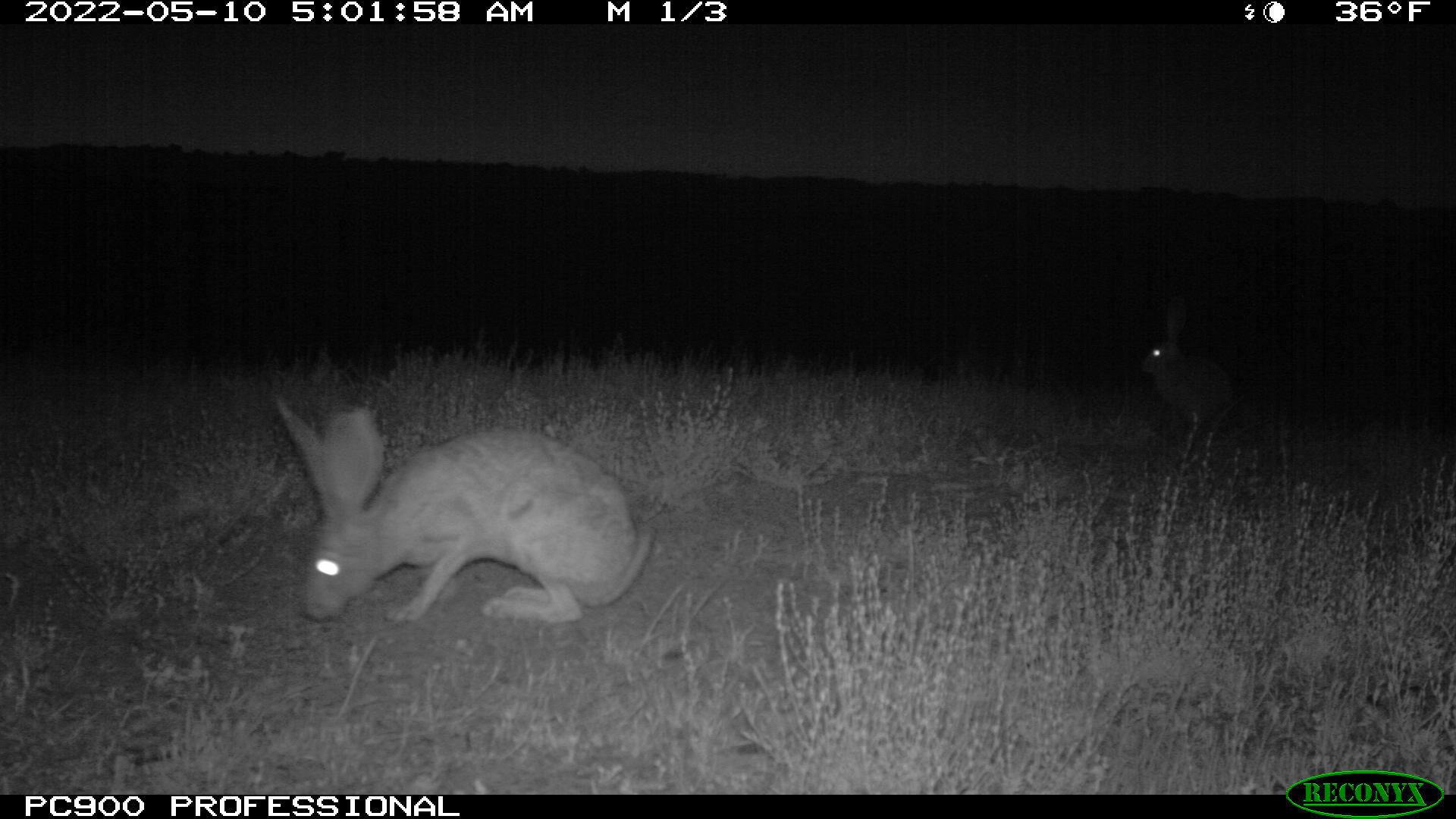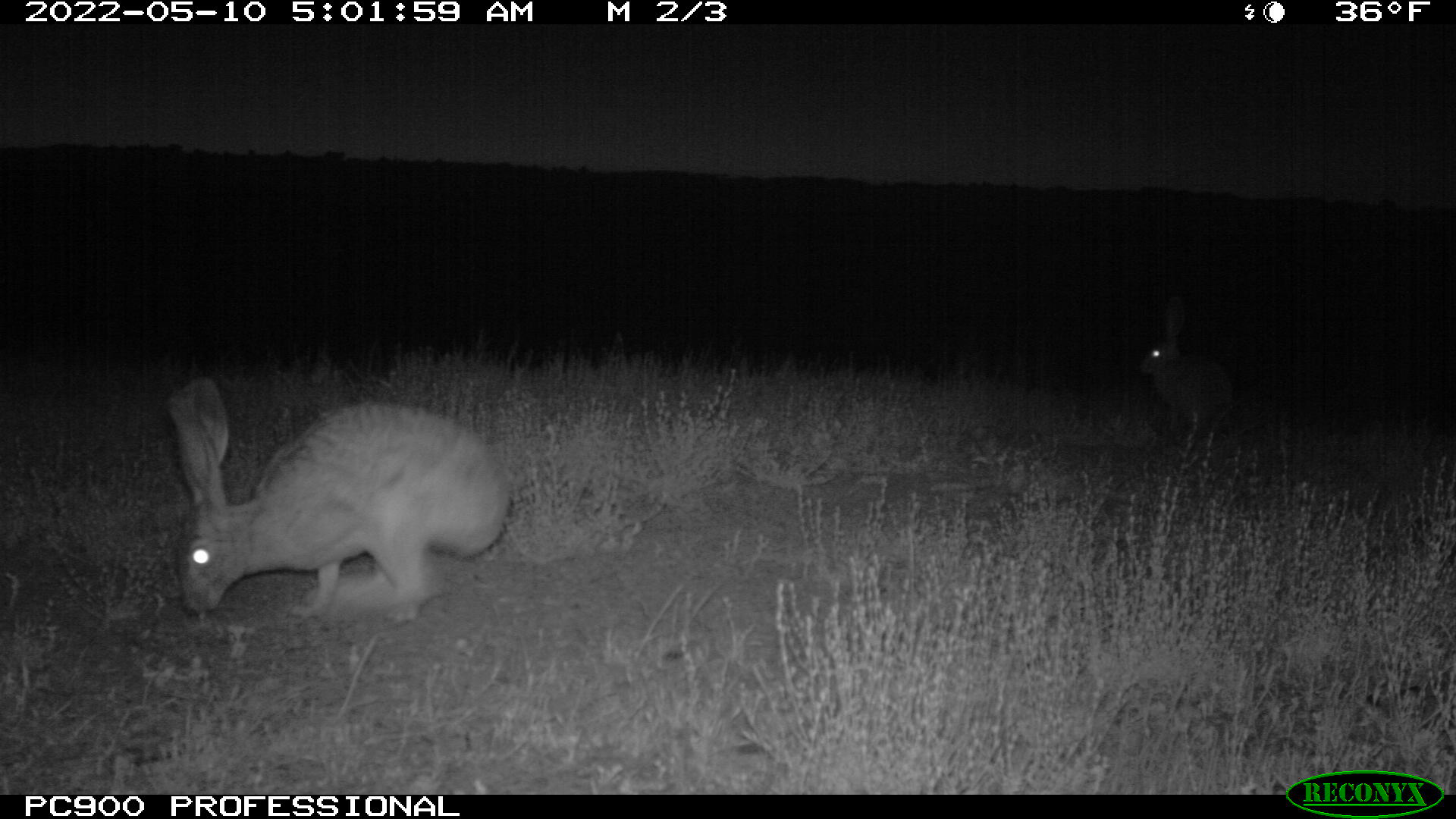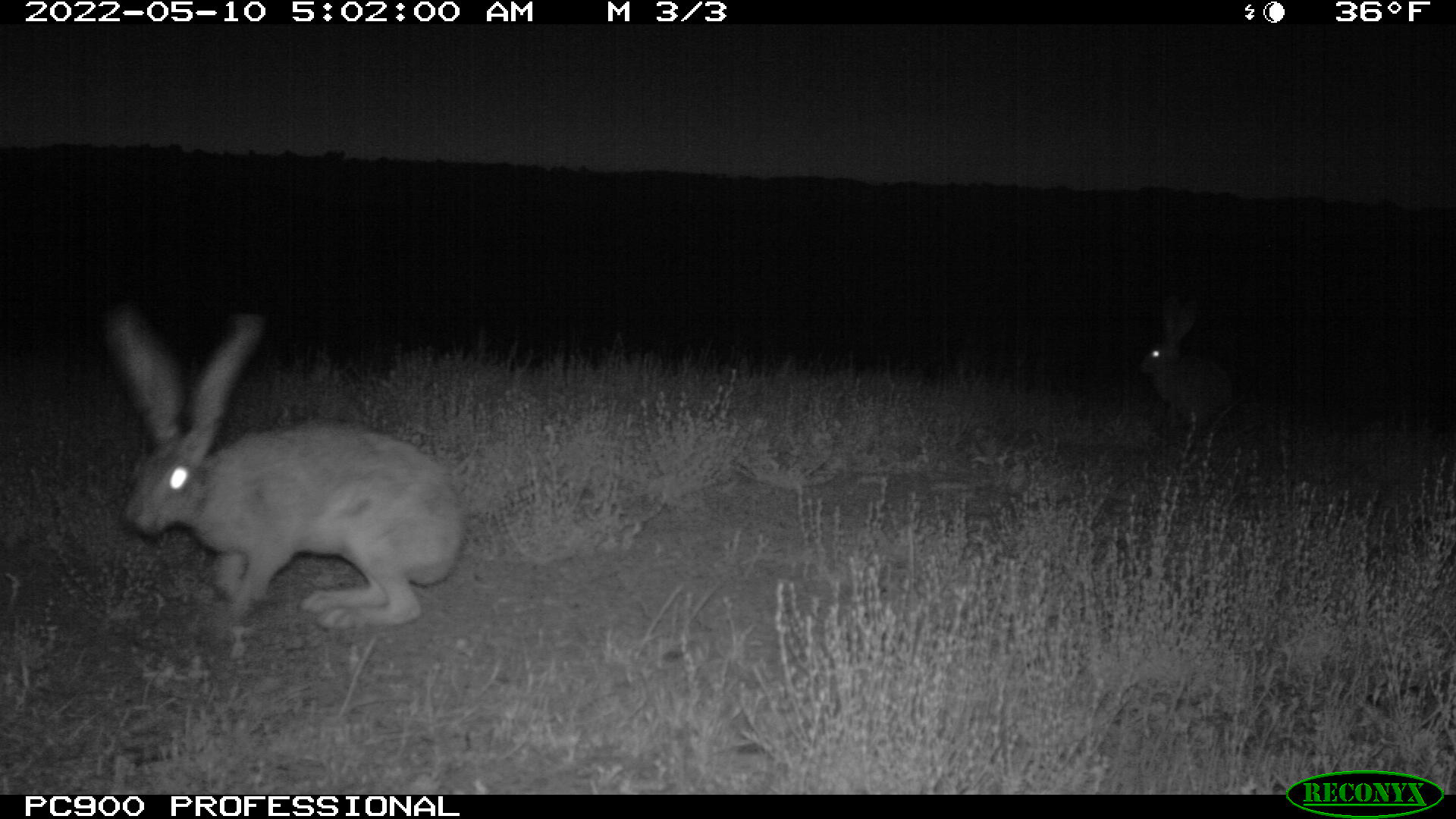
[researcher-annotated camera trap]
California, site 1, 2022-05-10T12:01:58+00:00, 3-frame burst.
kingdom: Animalia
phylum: Chordata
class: Mammalia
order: Lagomorpha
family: Leporidae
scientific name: Leporidae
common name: rabbit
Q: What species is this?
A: Rabbit (Leporidae).